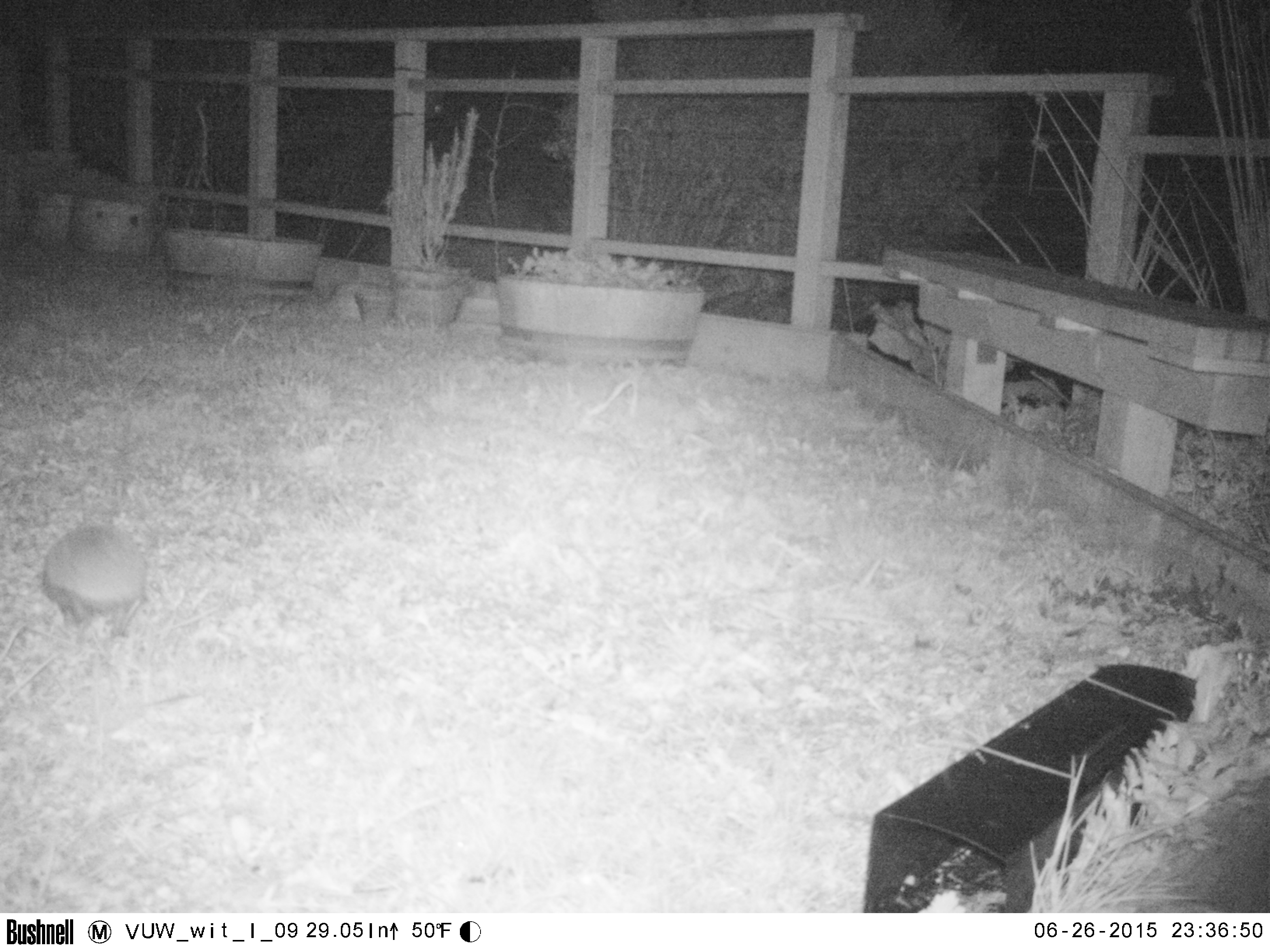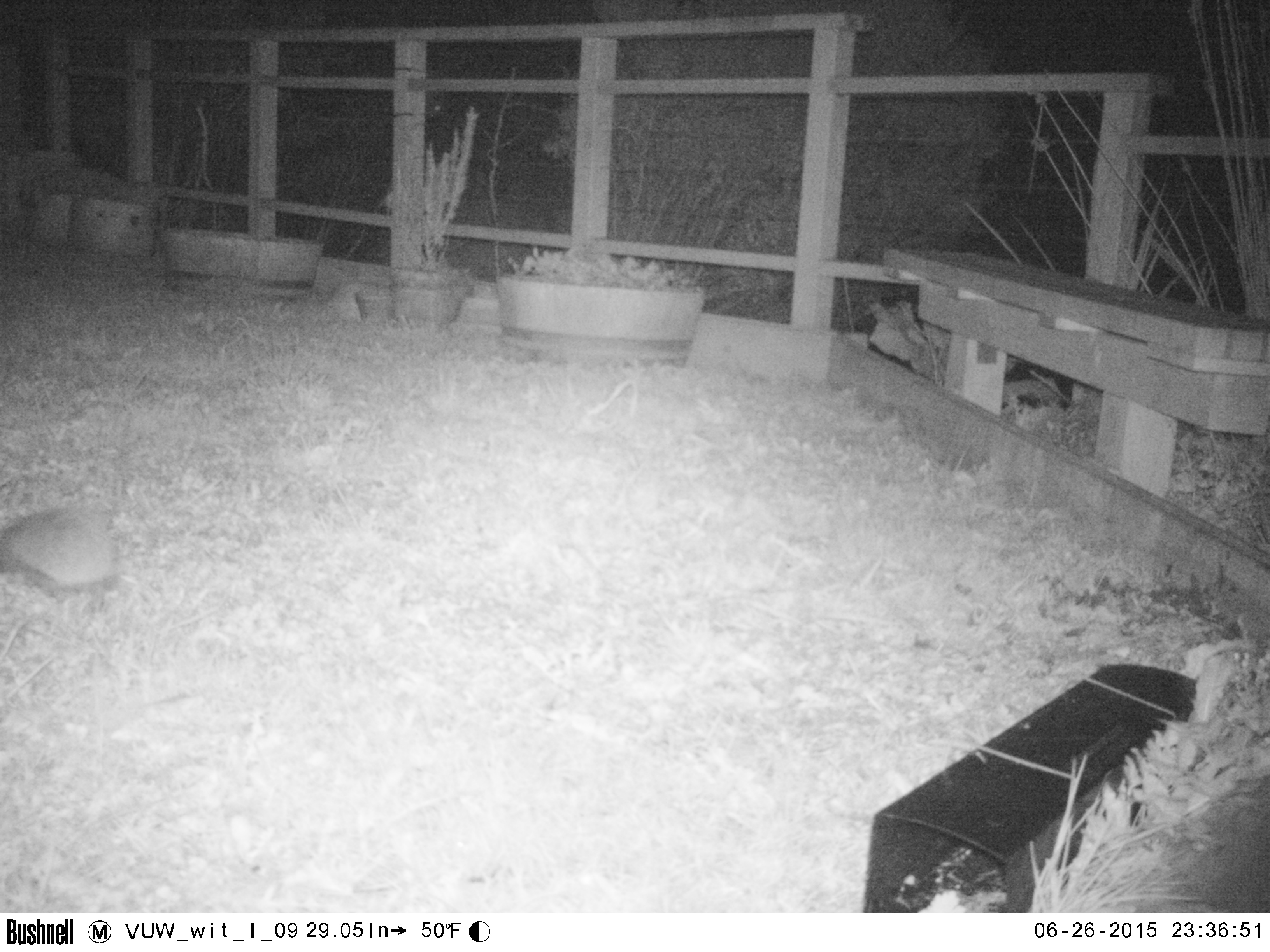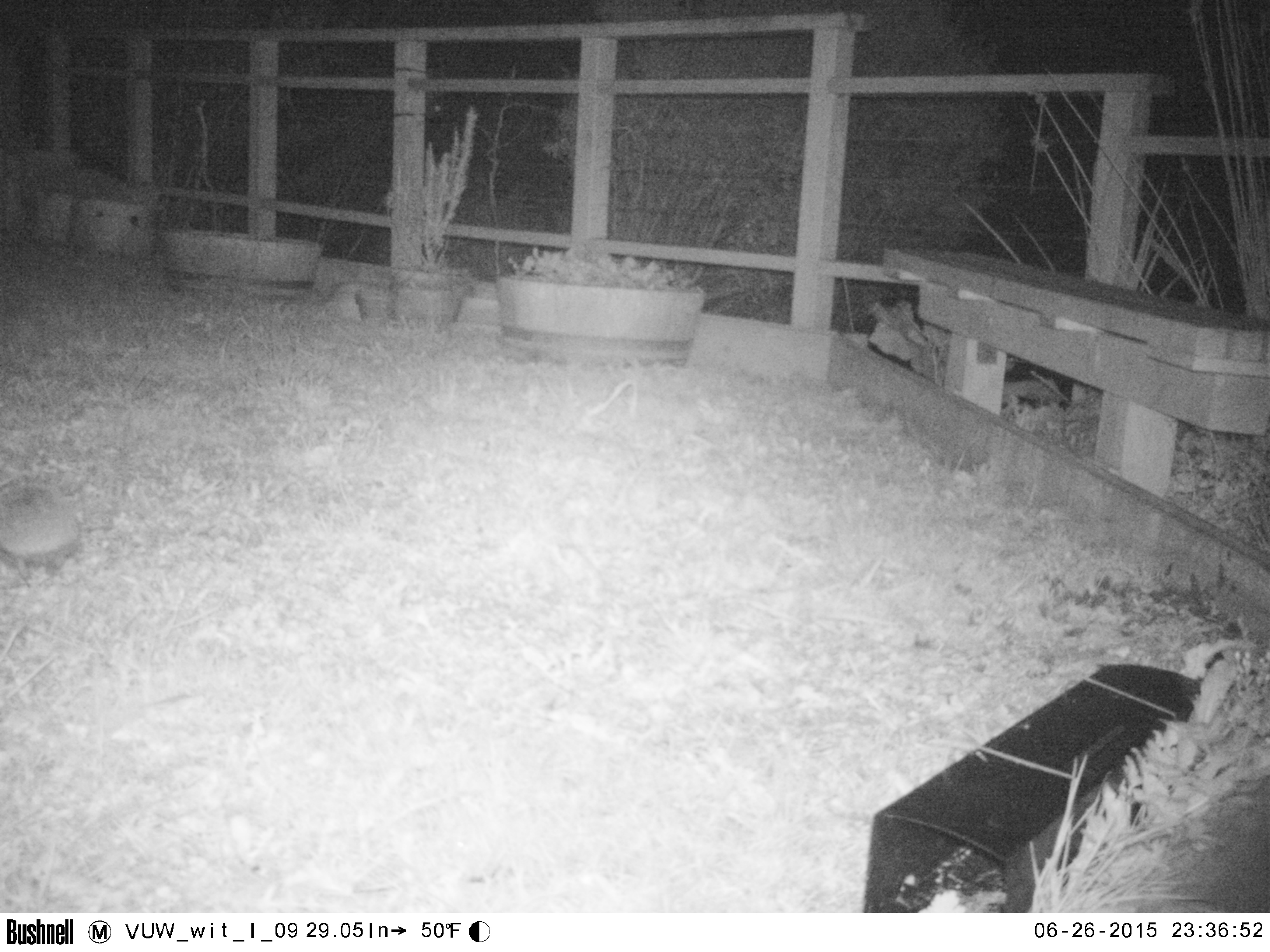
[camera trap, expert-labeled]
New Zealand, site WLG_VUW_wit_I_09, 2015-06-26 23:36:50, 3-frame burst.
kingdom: Animalia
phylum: Chordata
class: Mammalia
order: Eulipotyphla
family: Erinaceidae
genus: Erinaceus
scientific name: Erinaceus europaeus europaeus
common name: european hedgehog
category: hedgehog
Hedgehog (european hedgehog) (Erinaceus europaeus europaeus).